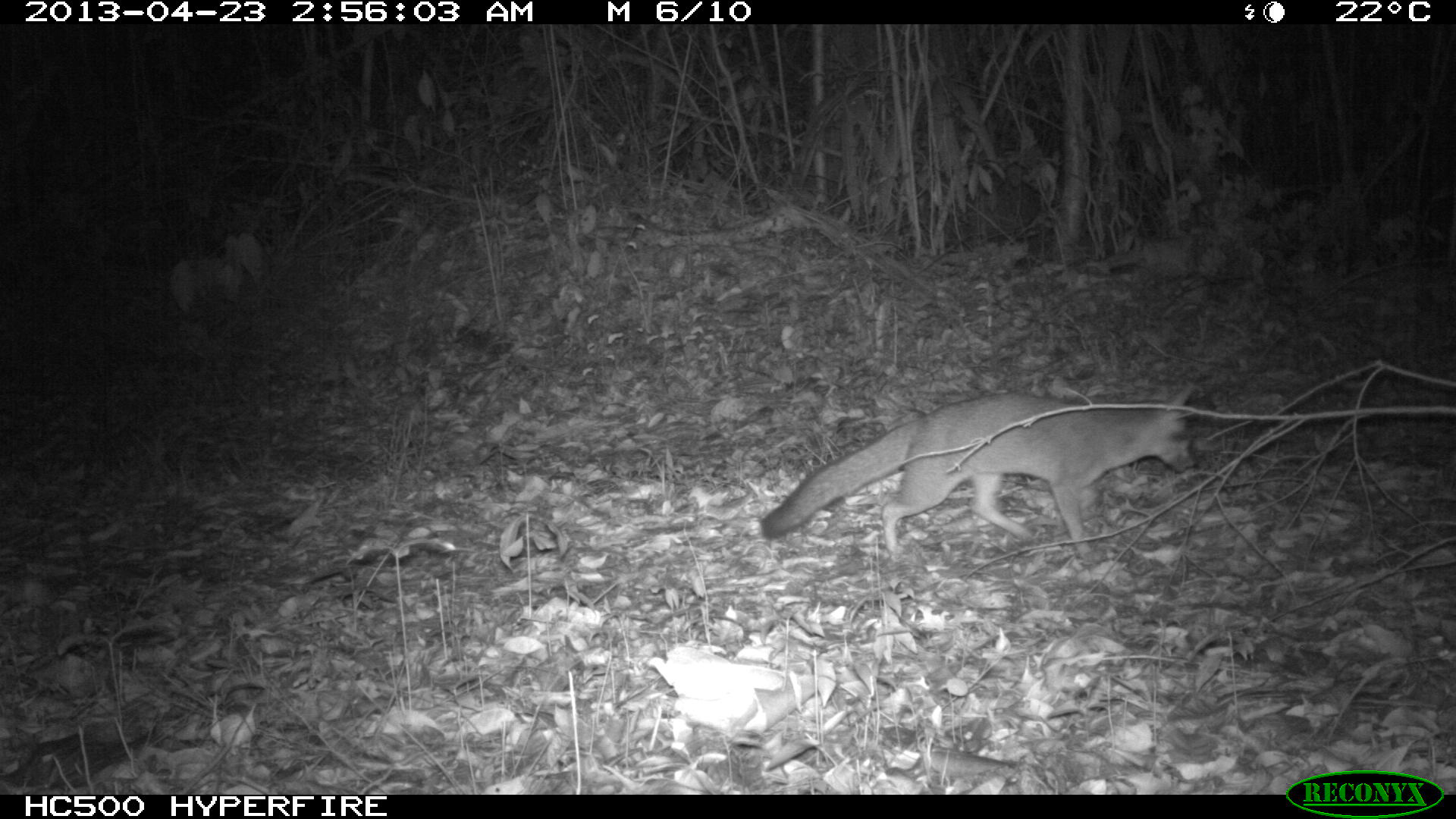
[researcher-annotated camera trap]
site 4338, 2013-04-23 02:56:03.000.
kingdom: Animalia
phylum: Chordata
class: Mammalia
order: Carnivora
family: Canidae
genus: Urocyon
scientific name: Urocyon cinereoargenteus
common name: gray fox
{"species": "Urocyon cinereoargenteus (gray fox)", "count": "1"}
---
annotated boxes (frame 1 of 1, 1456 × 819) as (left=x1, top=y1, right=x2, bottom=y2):
urocyon cinereoargenteus: (left=757, top=383, right=1200, bottom=560)